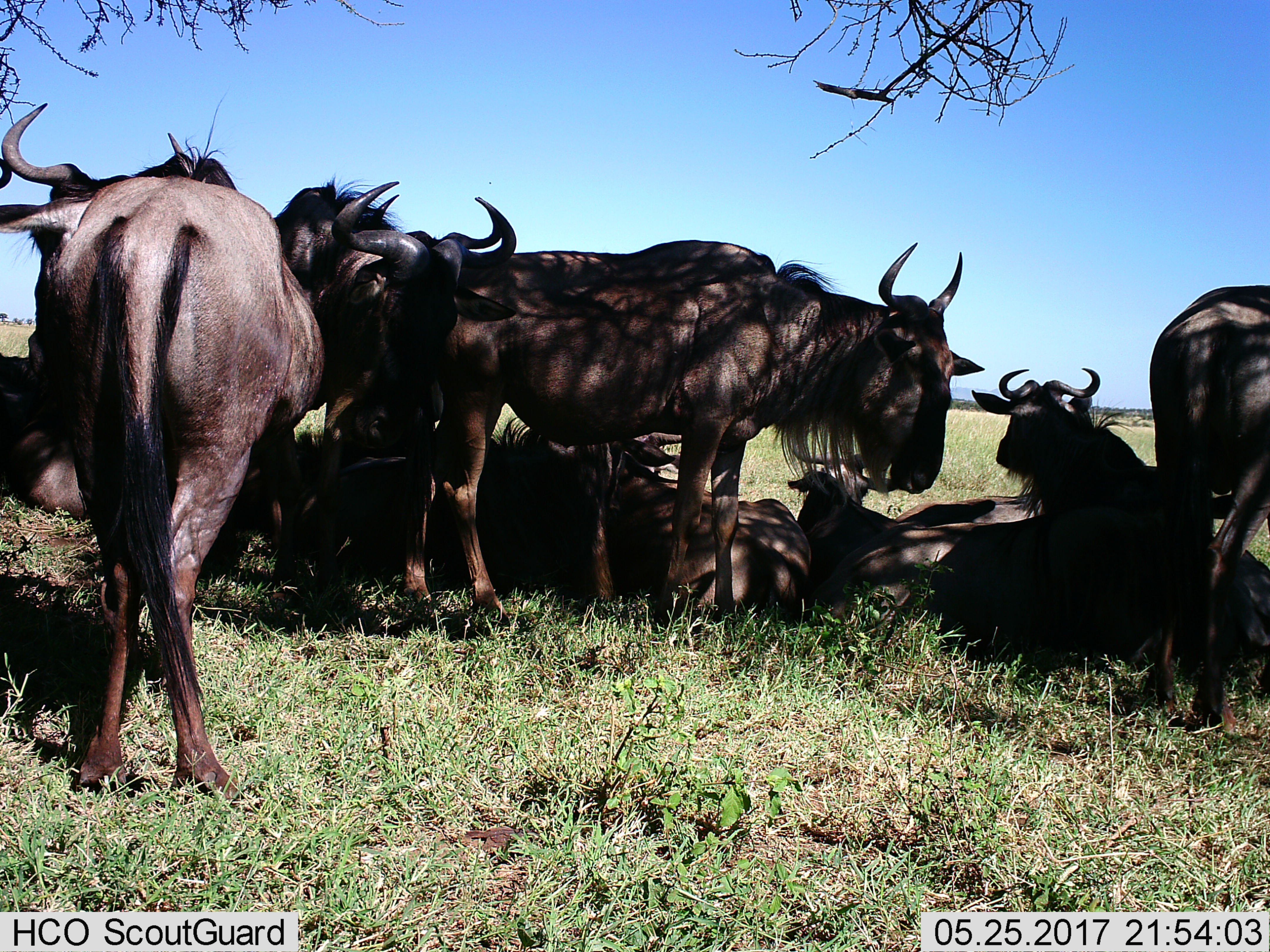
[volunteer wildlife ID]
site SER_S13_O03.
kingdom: Animalia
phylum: Chordata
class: Mammalia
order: Artiodactyla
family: Bovidae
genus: Connochaetes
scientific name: Connochaetes taurinus taurinus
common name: blue wildebeest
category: wildebeestblue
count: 10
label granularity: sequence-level